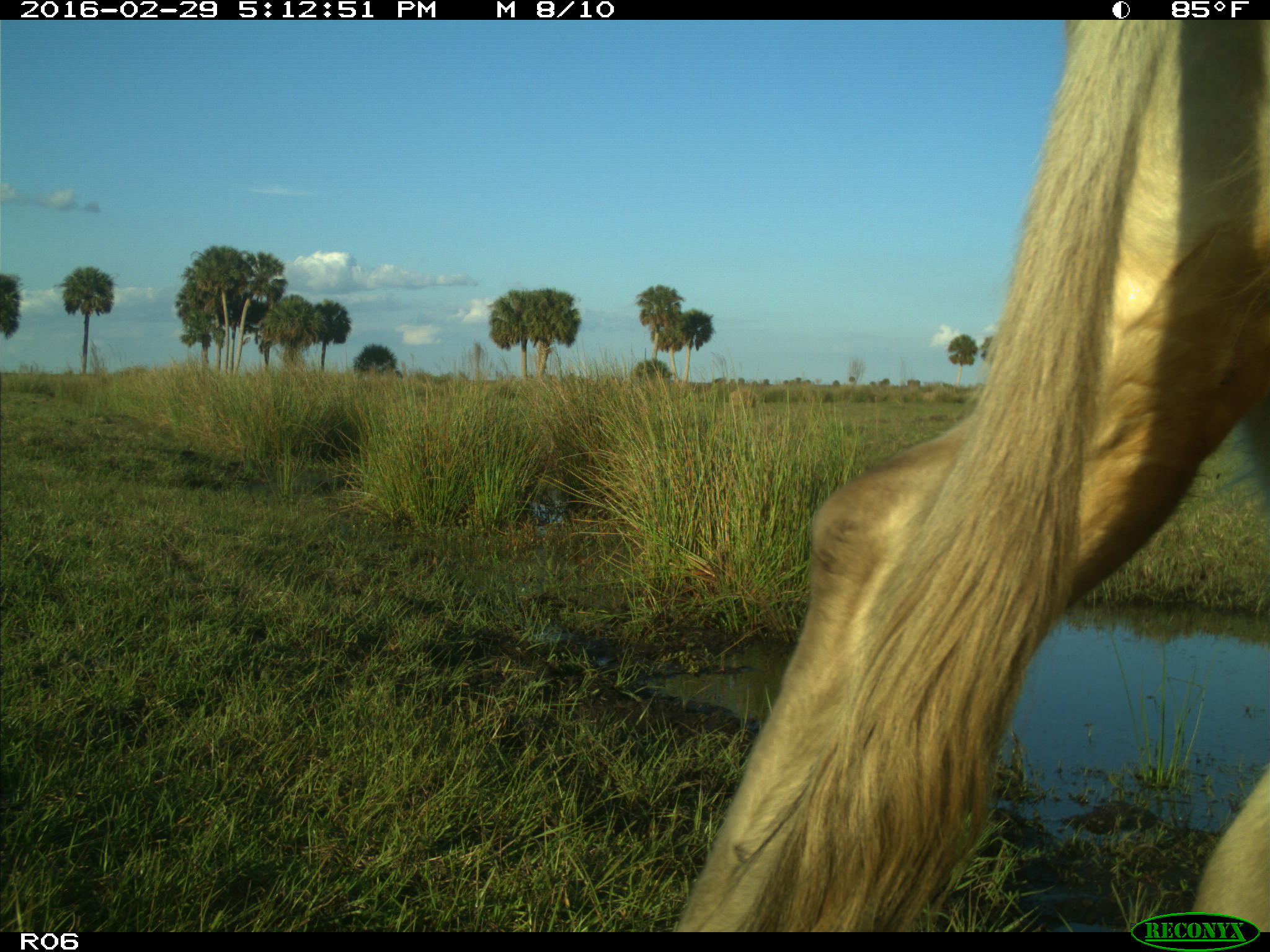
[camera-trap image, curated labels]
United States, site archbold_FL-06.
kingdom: Animalia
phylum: Chordata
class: Mammalia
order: Artiodactyla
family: Bovidae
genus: Bos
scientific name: Bos taurus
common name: domestic cow